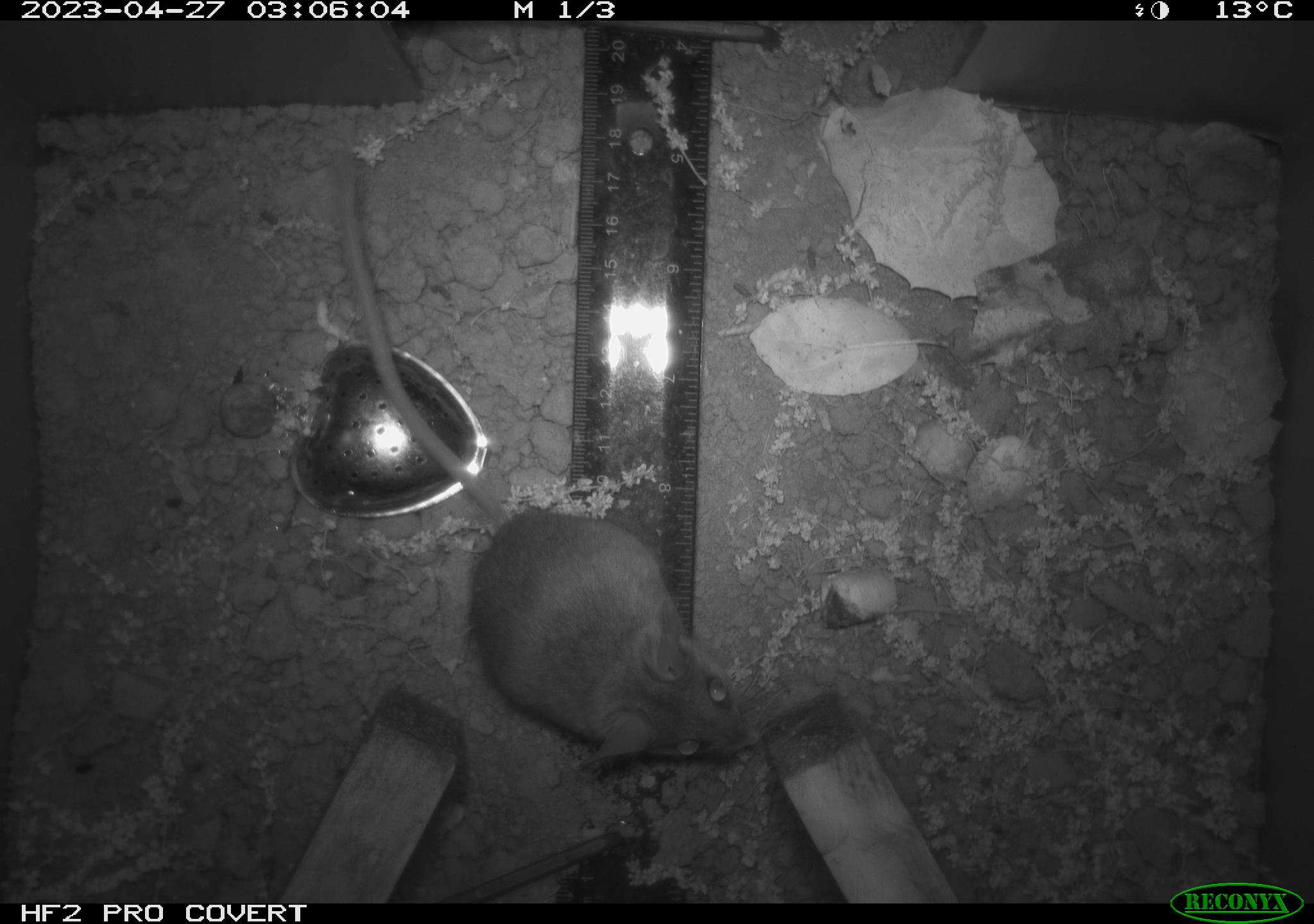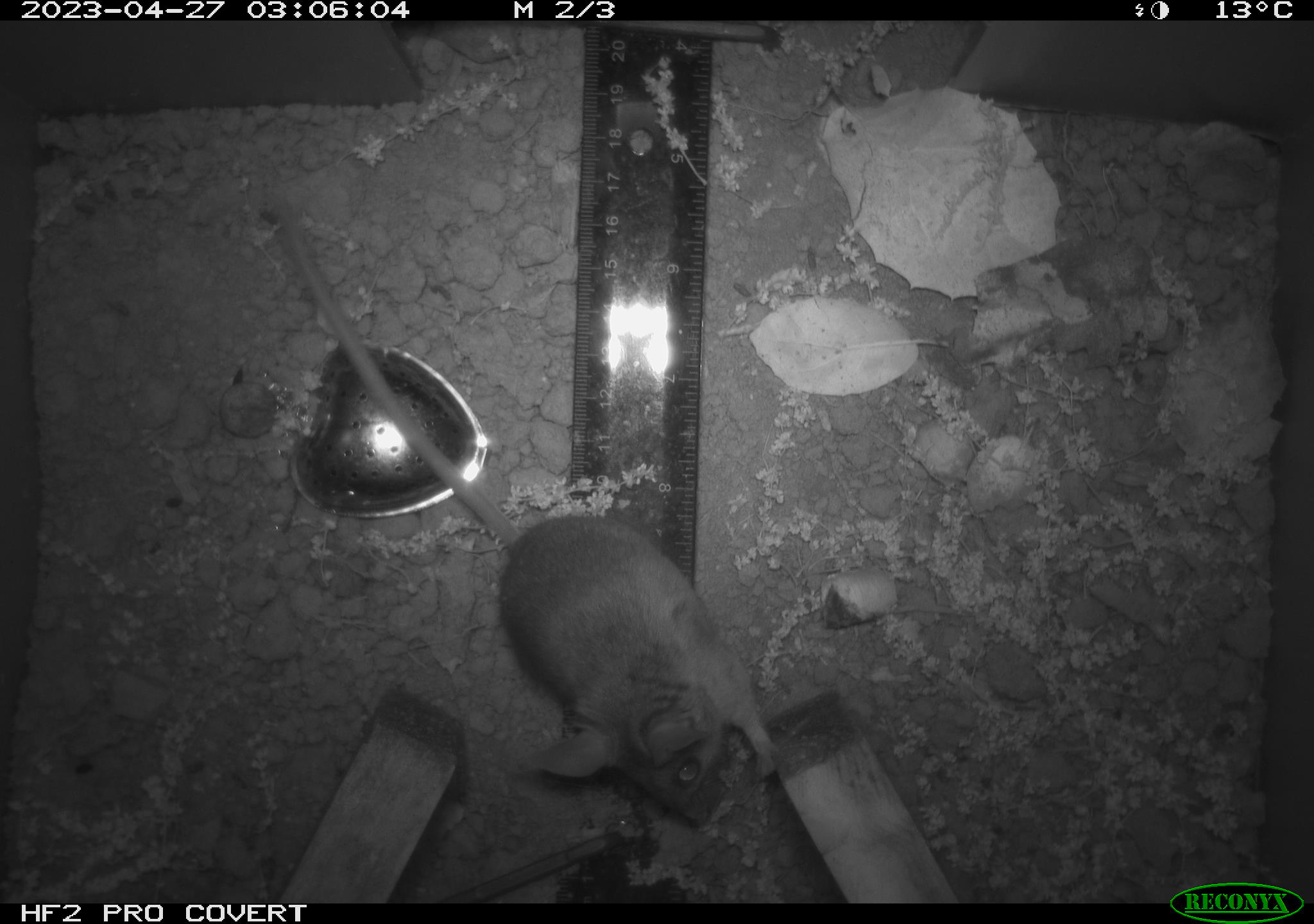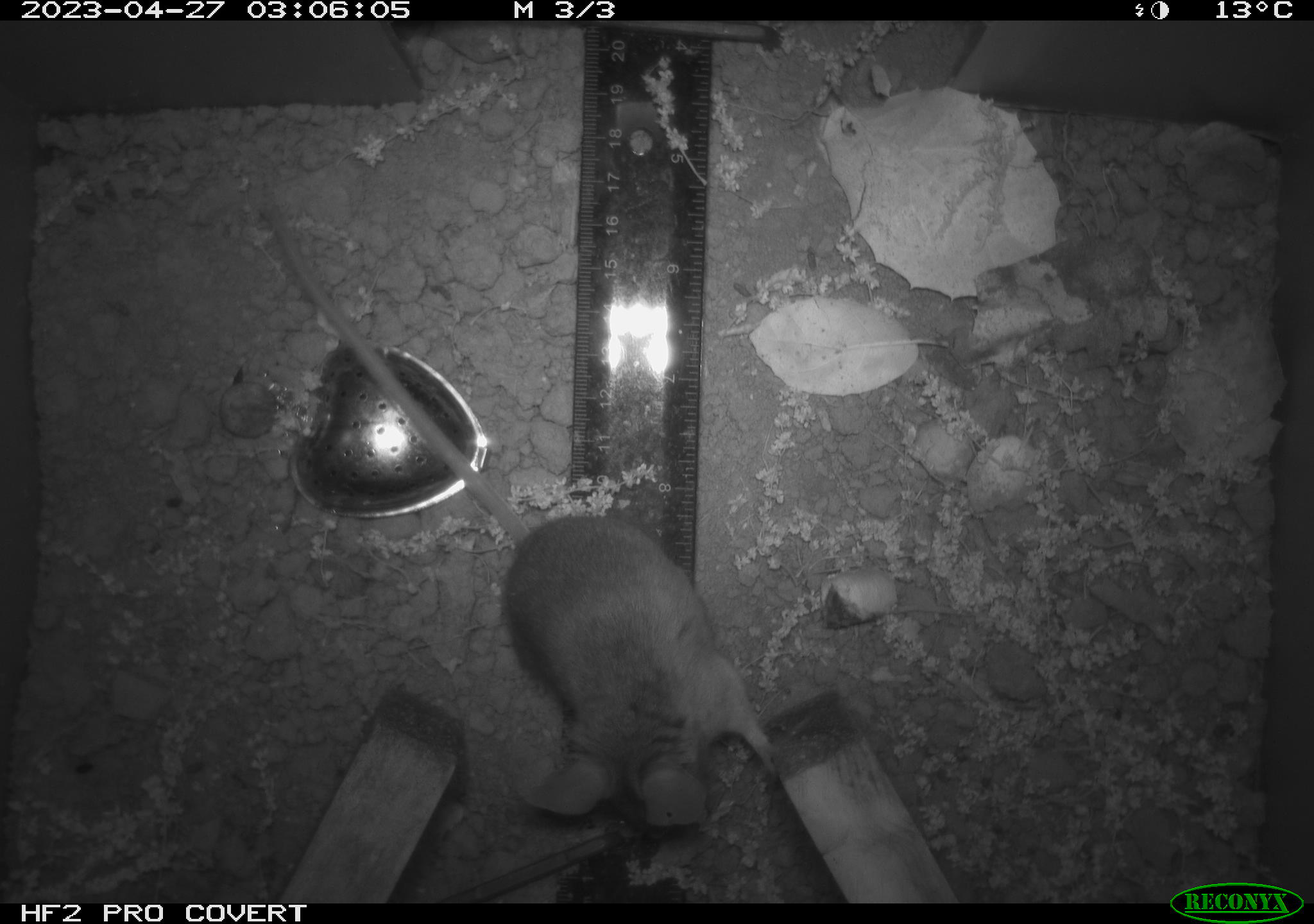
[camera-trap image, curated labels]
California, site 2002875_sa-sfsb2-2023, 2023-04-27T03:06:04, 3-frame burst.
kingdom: Animalia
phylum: Chordata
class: Mammalia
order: Rodentia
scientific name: Rodentia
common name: mouse species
Mouse species (Rodentia).